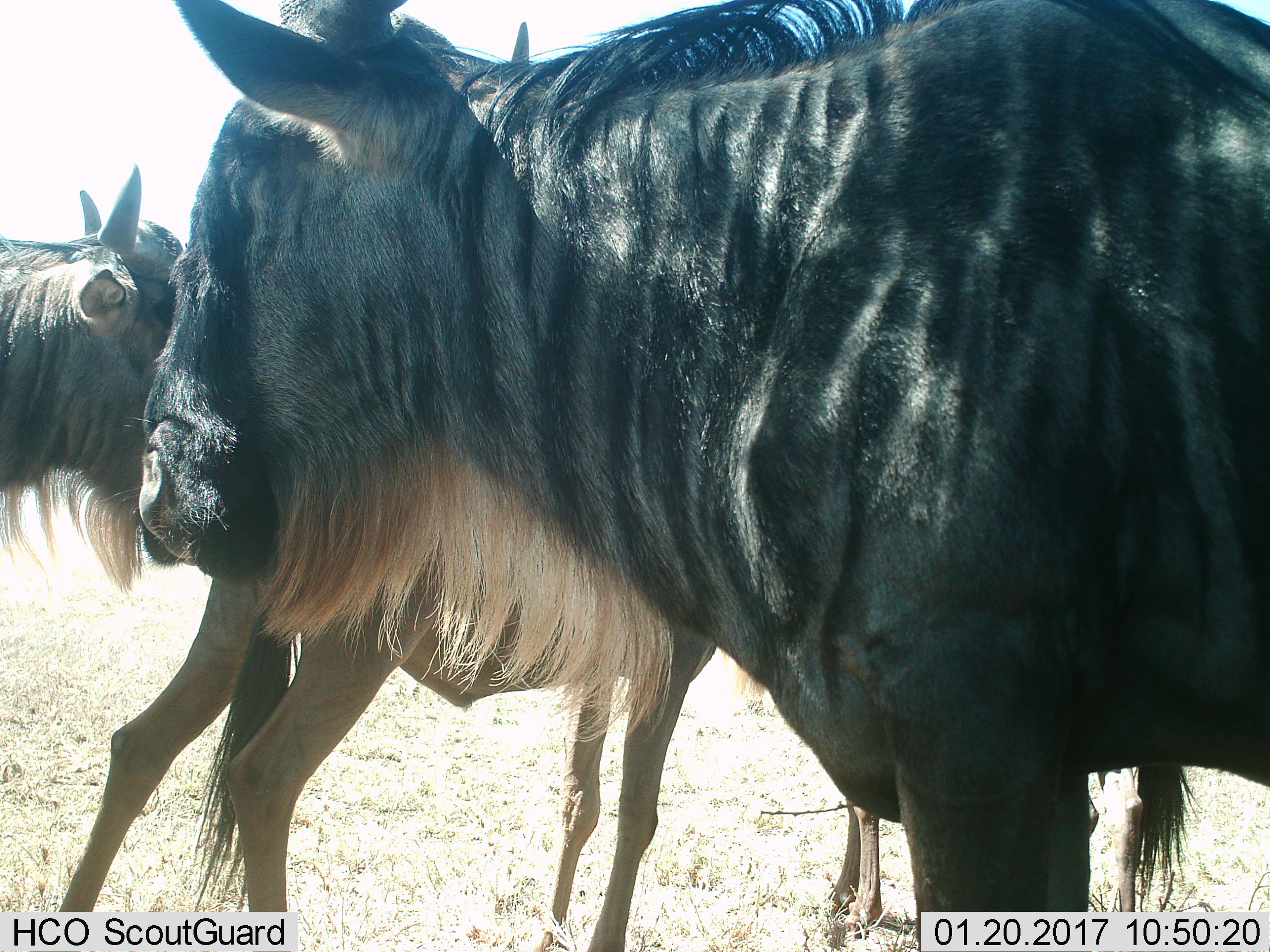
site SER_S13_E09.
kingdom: Animalia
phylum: Chordata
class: Mammalia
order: Artiodactyla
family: Bovidae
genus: Connochaetes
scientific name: Connochaetes taurinus taurinus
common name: blue wildebeest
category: wildebeestblue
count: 4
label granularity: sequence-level